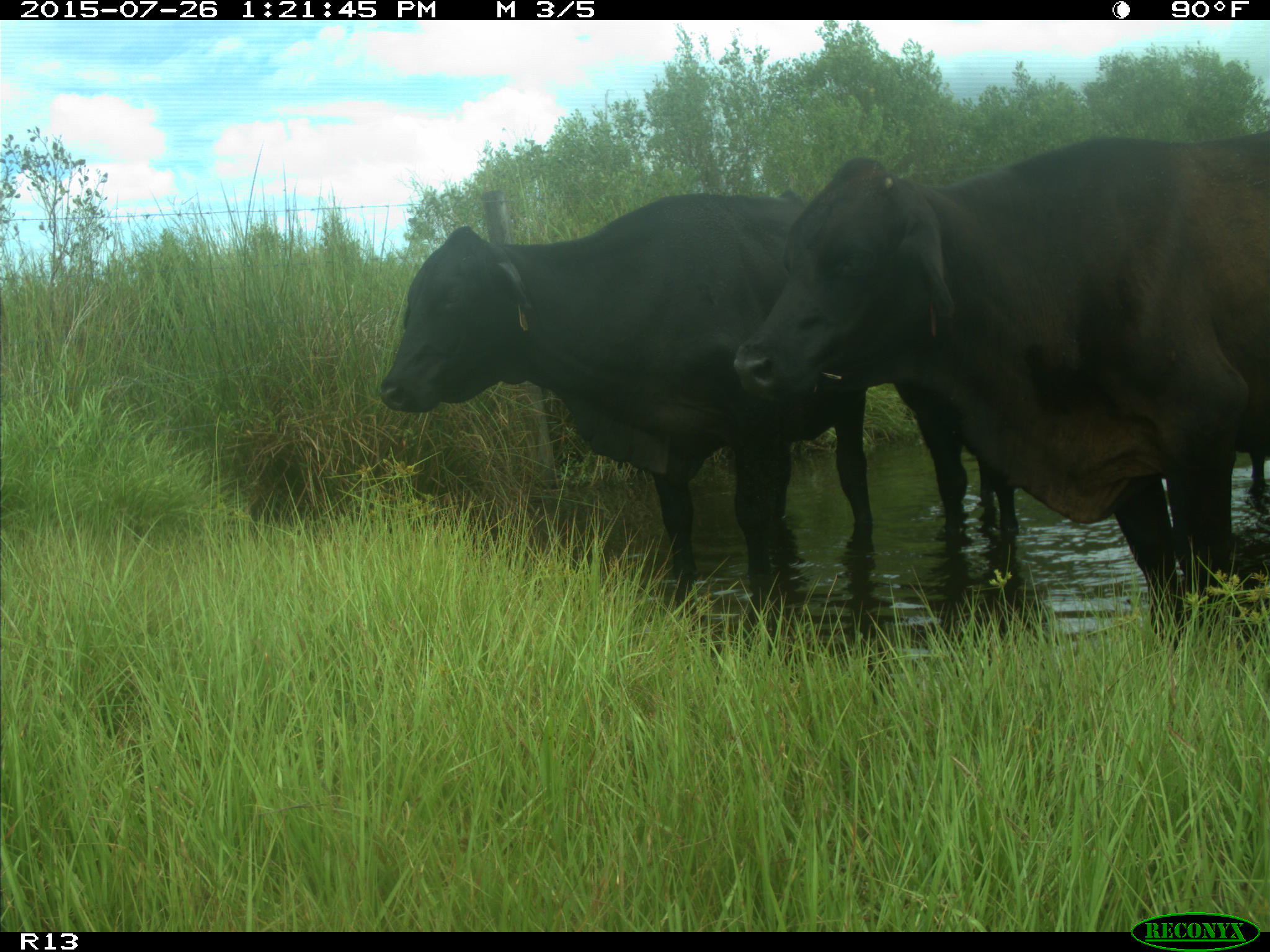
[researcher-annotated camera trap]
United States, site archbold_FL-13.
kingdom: Animalia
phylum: Chordata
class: Mammalia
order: Artiodactyla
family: Bovidae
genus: Bos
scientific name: Bos taurus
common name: domestic cow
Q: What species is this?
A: Bos taurus (domestic cow).